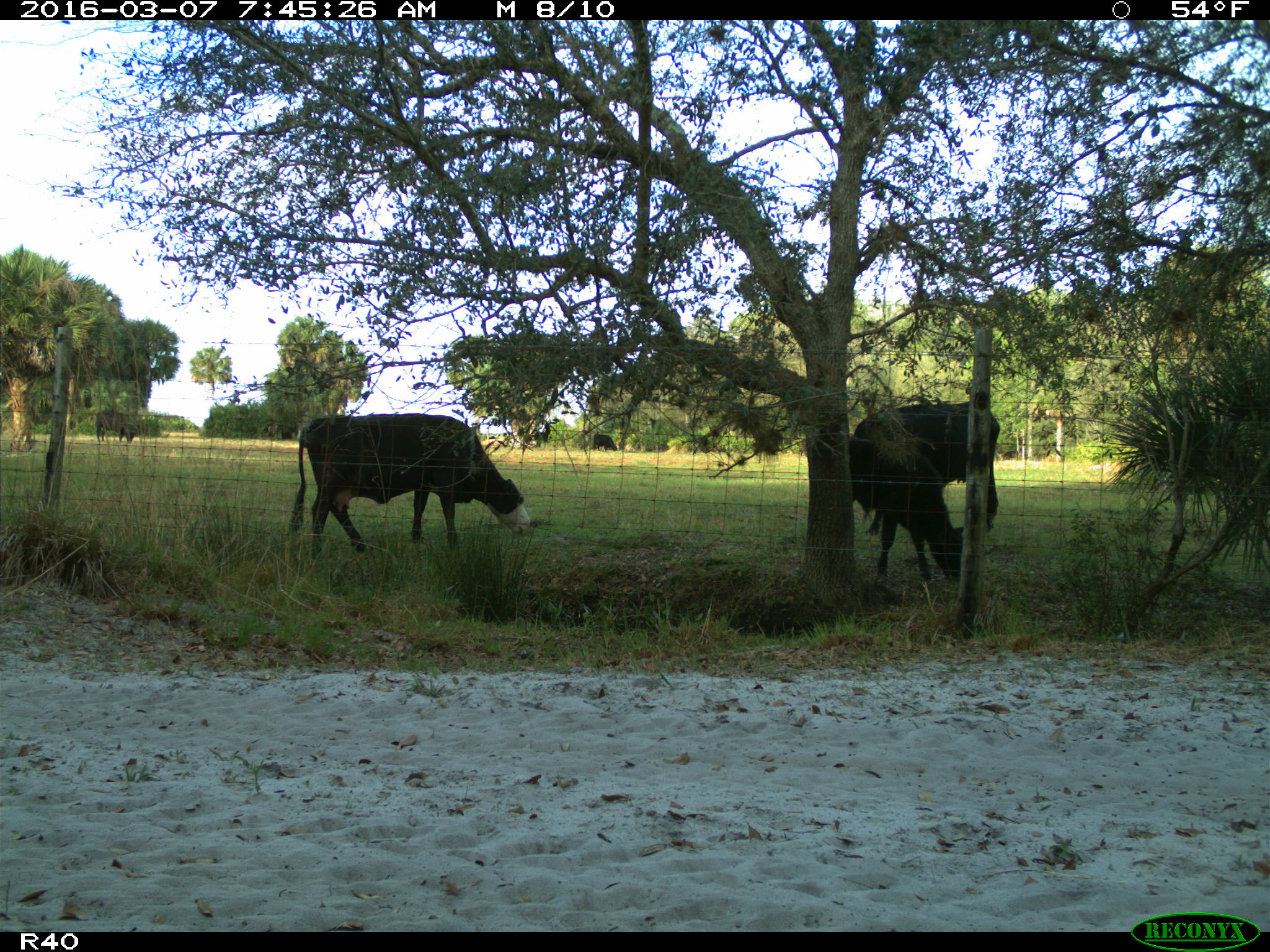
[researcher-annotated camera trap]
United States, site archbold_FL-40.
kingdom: Animalia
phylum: Chordata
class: Mammalia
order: Artiodactyla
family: Bovidae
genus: Bos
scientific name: Bos taurus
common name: domestic cow